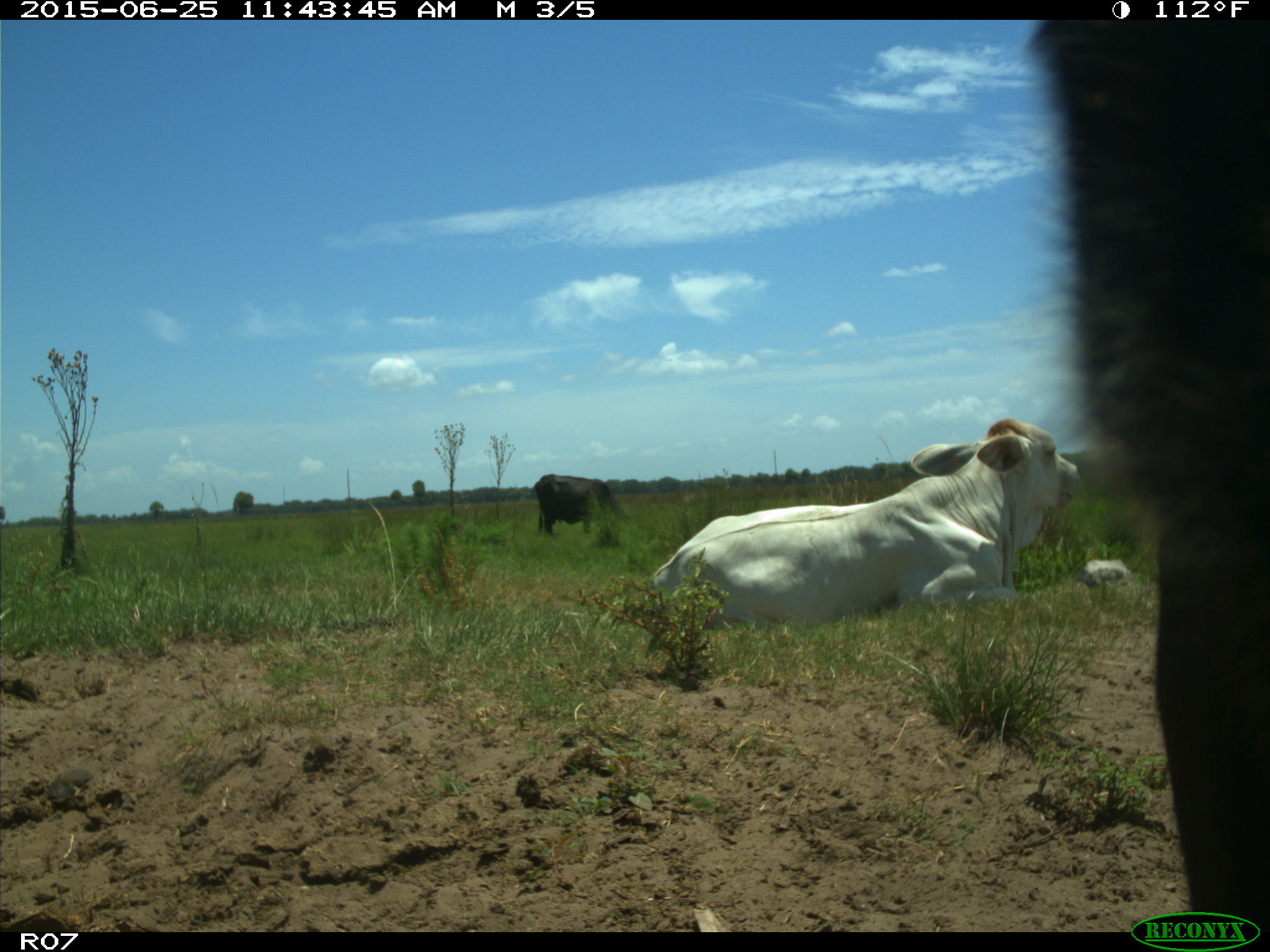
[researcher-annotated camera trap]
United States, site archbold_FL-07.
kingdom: Animalia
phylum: Chordata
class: Mammalia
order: Artiodactyla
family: Bovidae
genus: Bos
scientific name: Bos taurus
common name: domestic cow